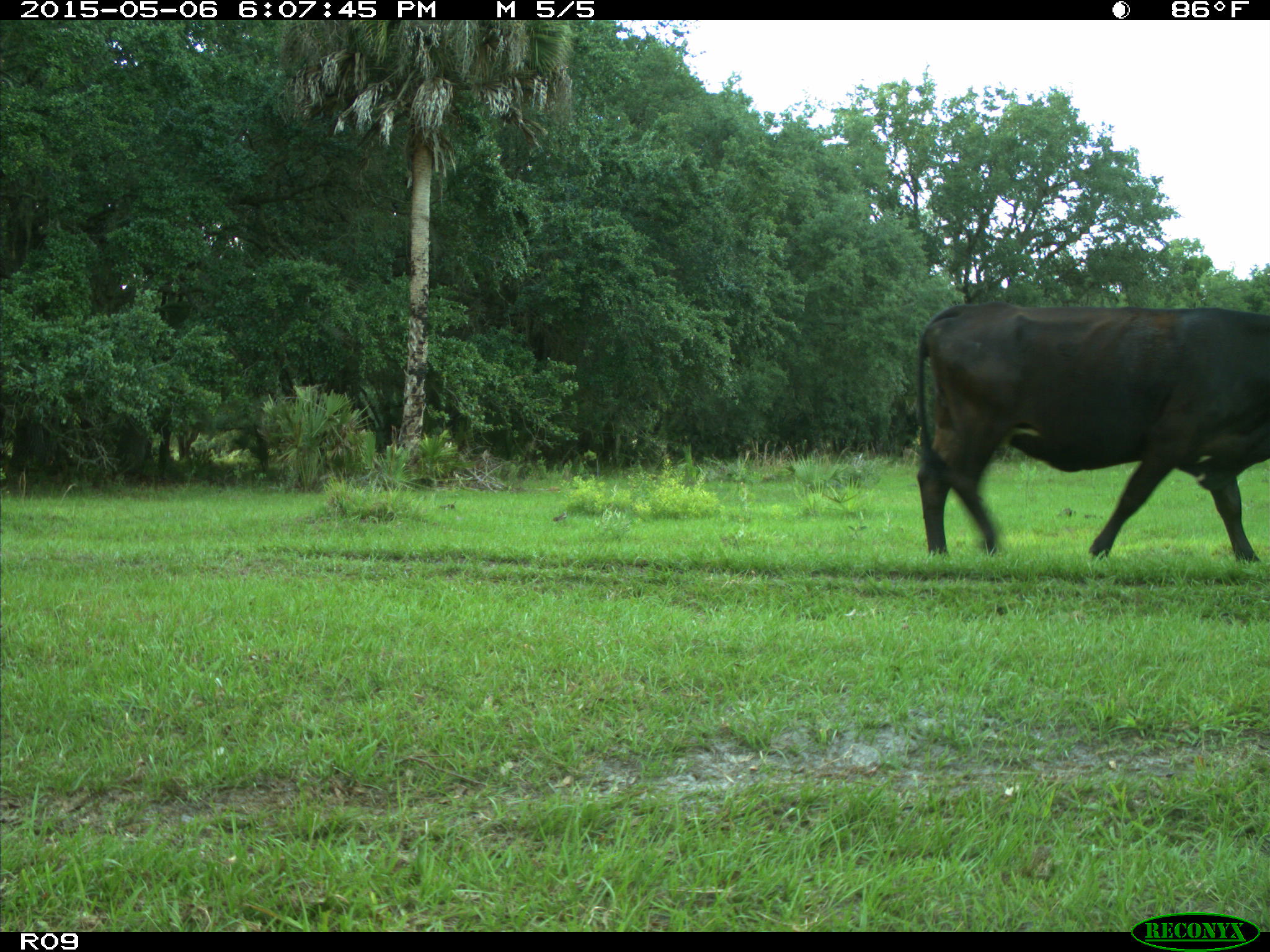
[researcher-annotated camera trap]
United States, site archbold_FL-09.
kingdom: Animalia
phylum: Chordata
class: Mammalia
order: Artiodactyla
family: Bovidae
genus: Bos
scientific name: Bos taurus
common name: domestic cow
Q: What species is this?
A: Bos taurus (domestic cow).